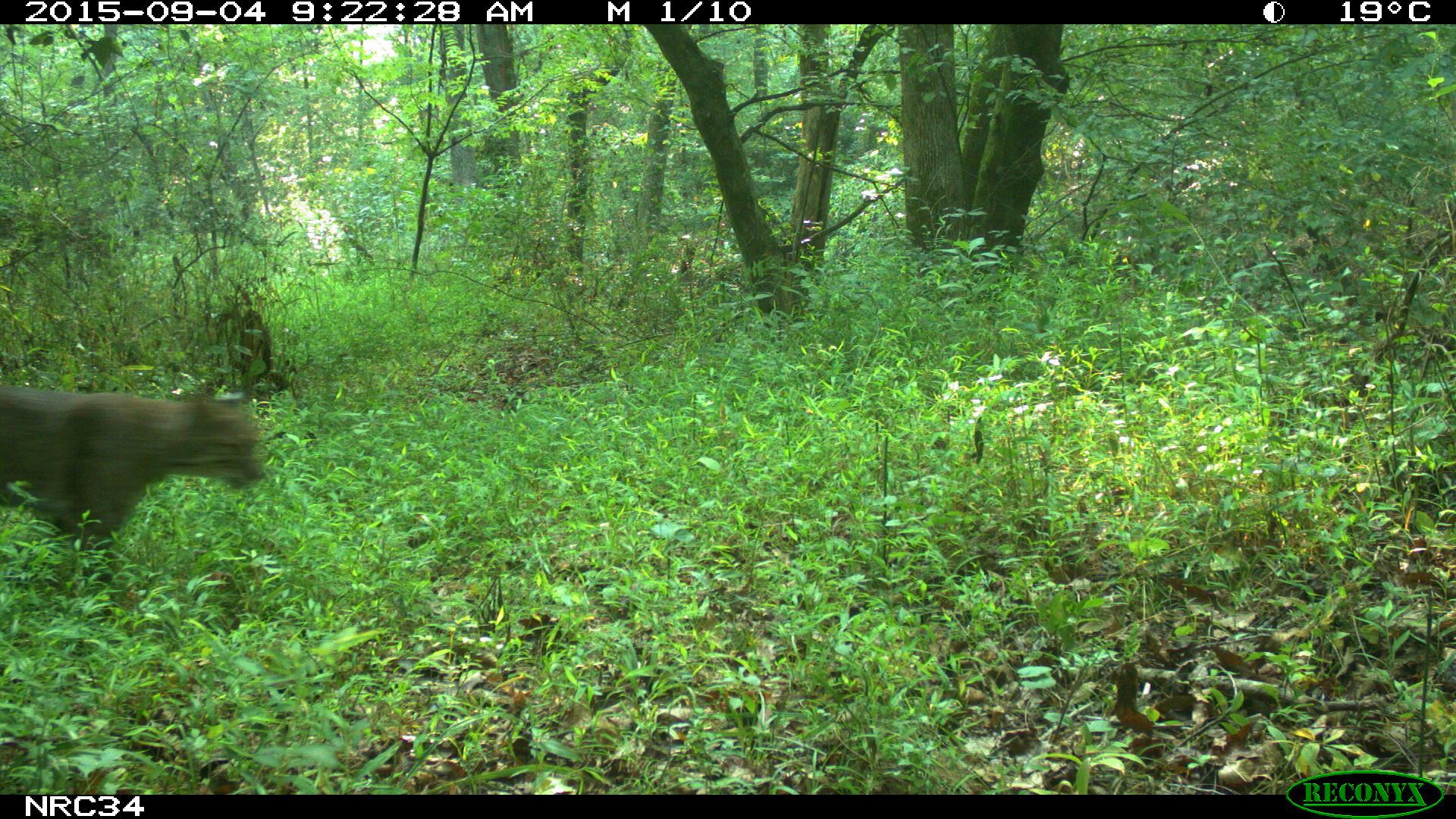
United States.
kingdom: Animalia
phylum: Chordata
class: Mammalia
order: Carnivora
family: Felidae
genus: Lynx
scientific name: Lynx rufus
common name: bobcat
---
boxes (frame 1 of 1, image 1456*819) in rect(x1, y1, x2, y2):
Bobcat: rect(0, 350, 278, 590)